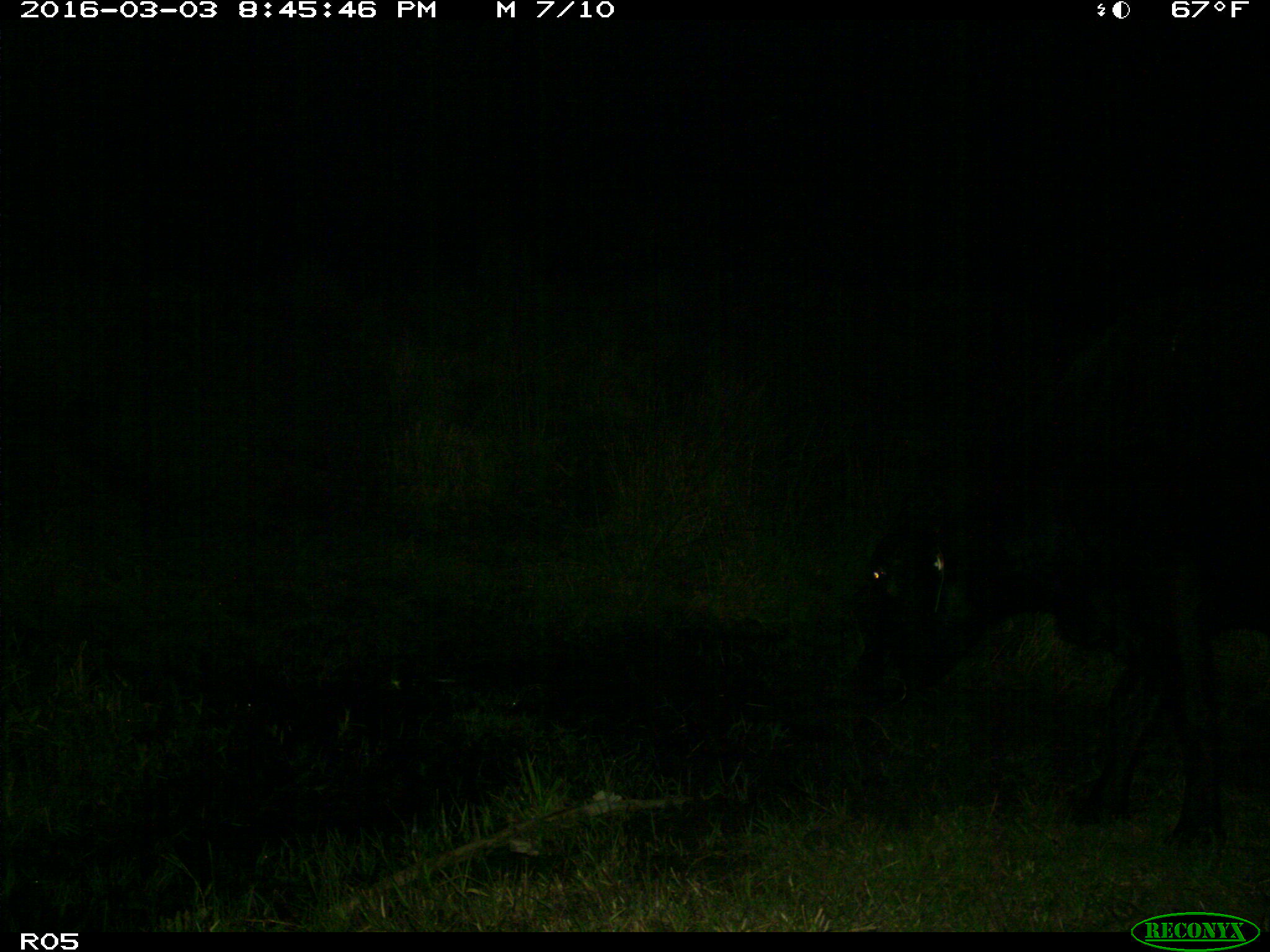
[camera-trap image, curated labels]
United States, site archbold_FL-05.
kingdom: Animalia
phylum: Chordata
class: Mammalia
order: Artiodactyla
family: Bovidae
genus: Bos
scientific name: Bos taurus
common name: domestic cow